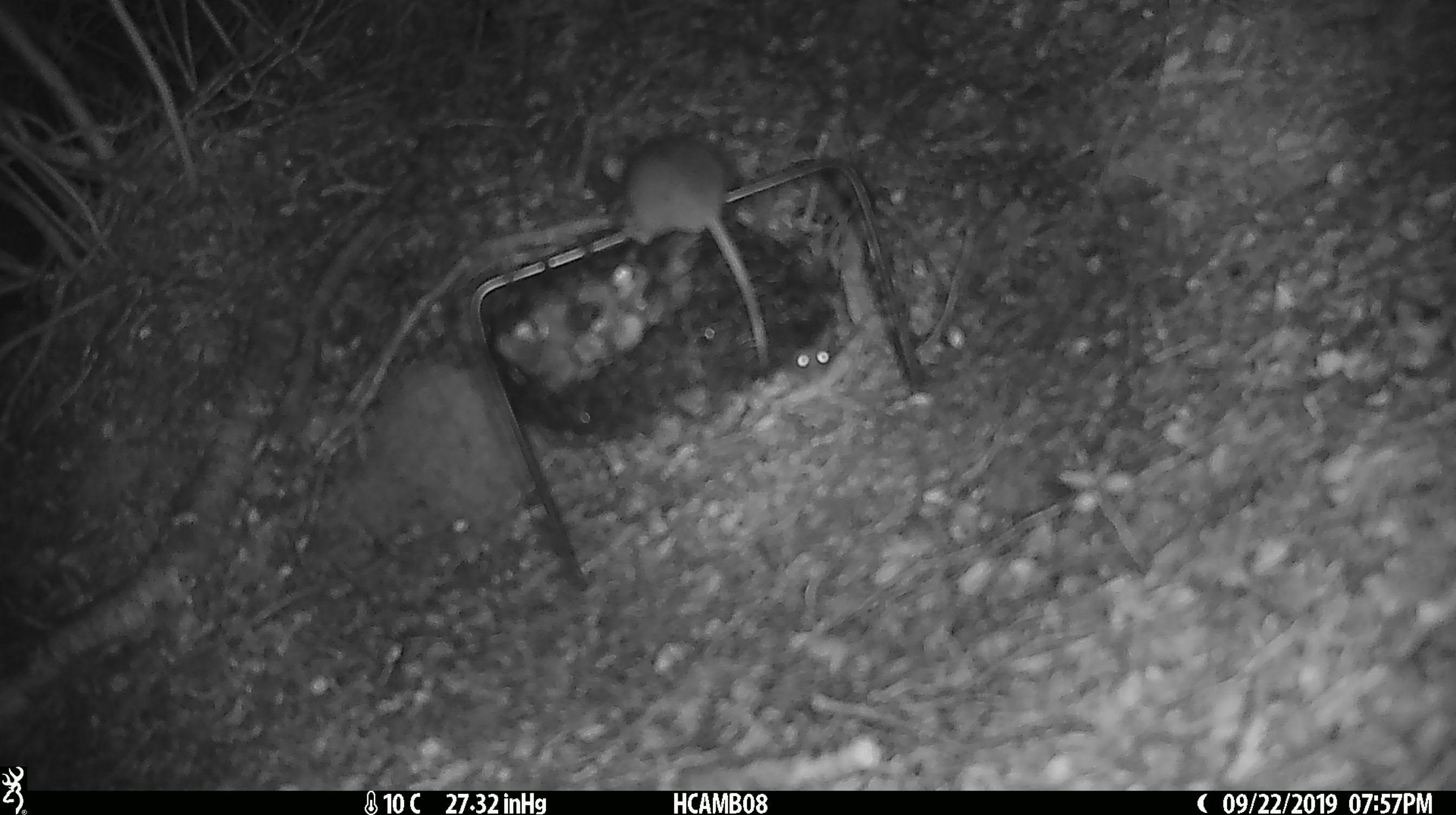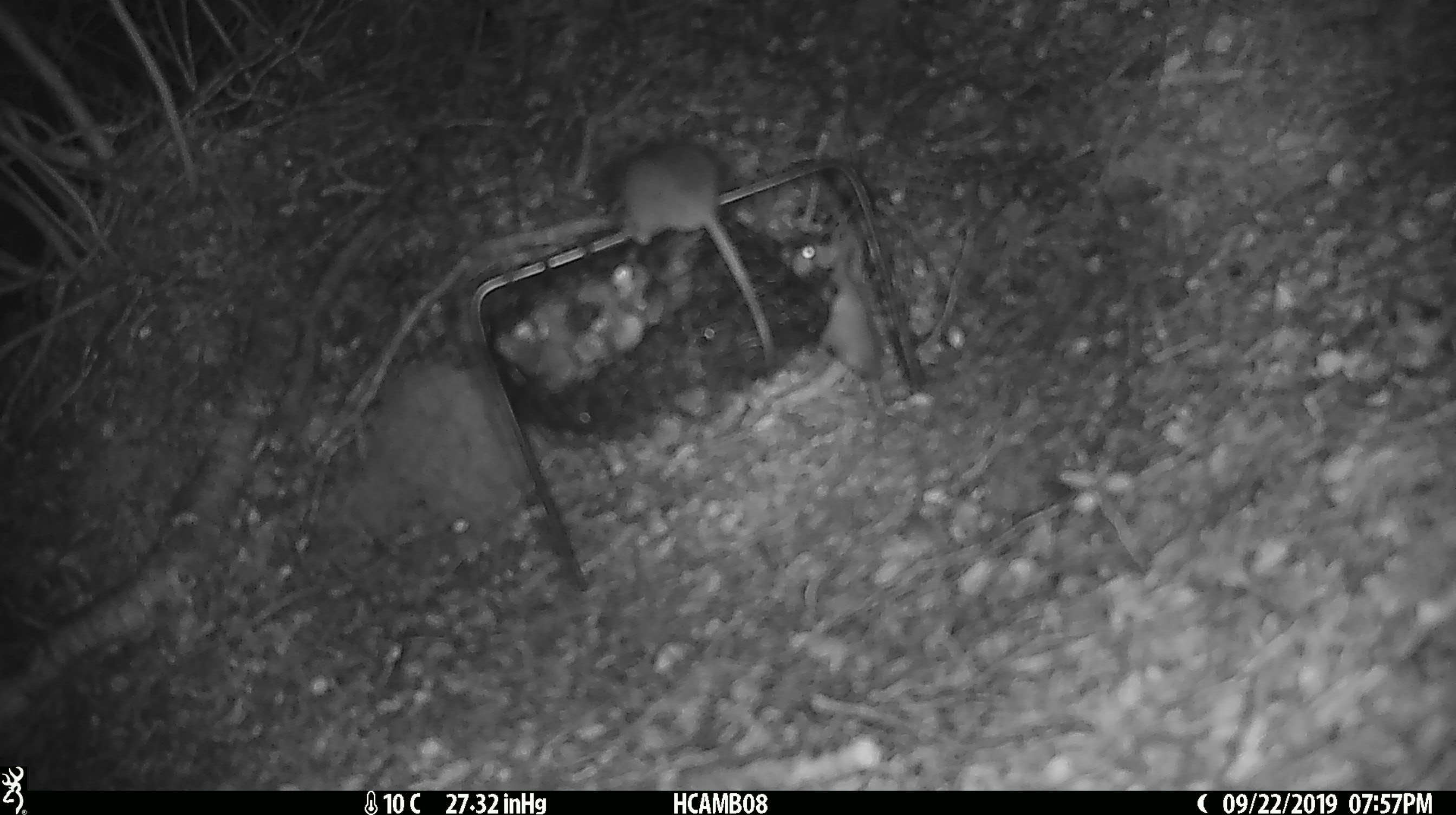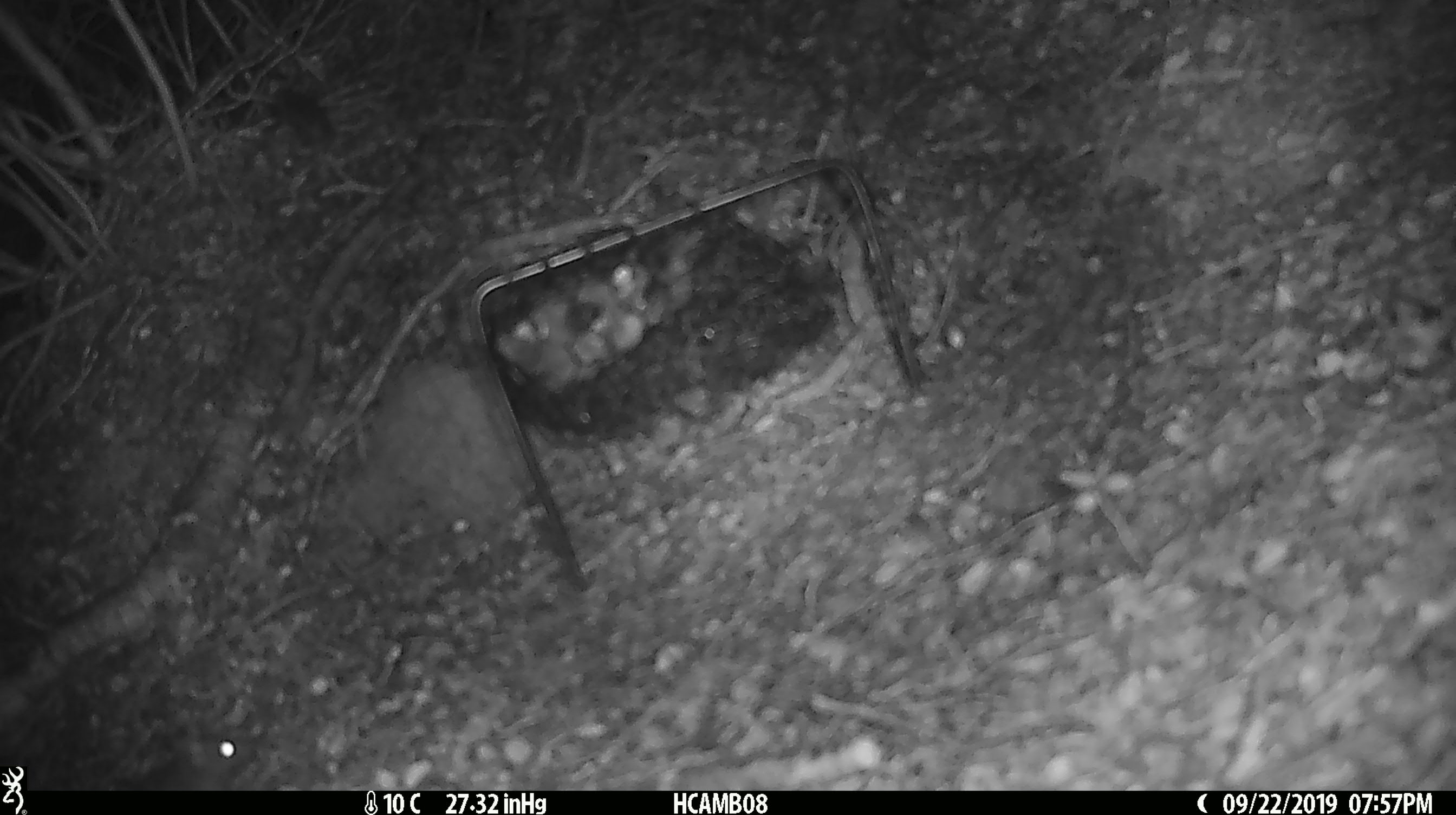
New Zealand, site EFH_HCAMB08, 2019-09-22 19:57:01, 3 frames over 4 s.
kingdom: Animalia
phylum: Chordata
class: Mammalia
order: Rodentia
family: Muridae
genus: Mus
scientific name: Mus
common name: mouse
Mouse (Mus).